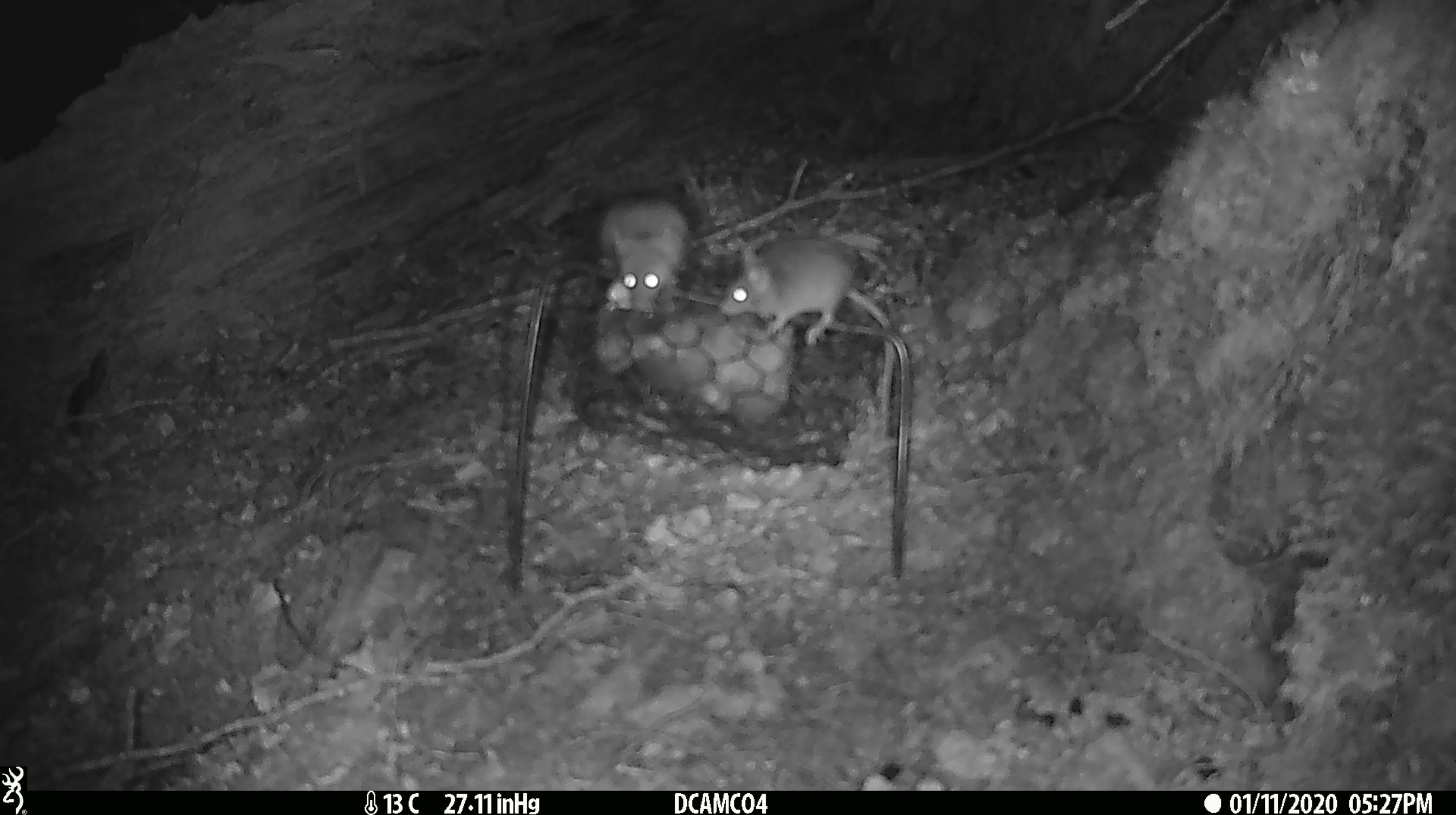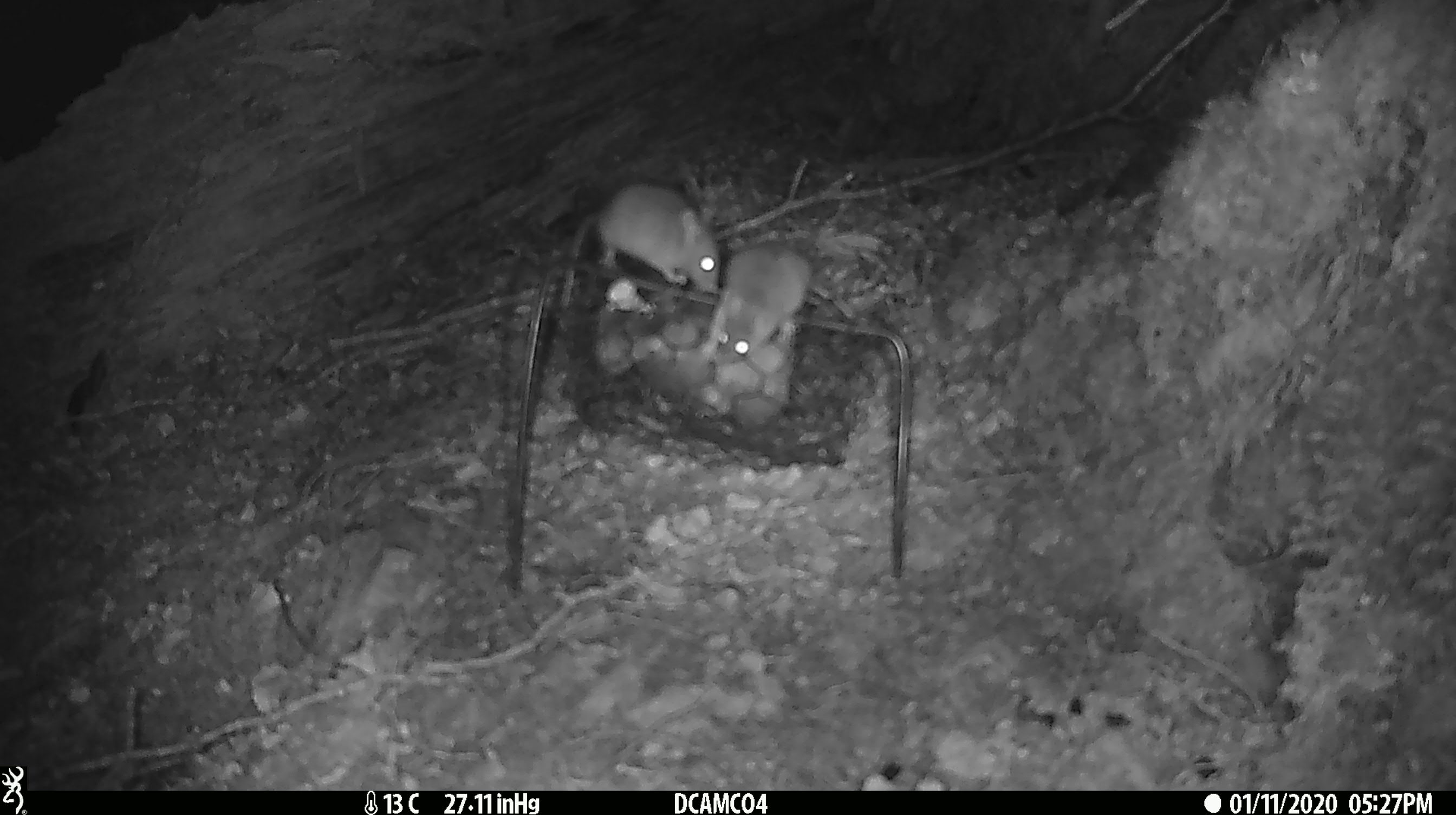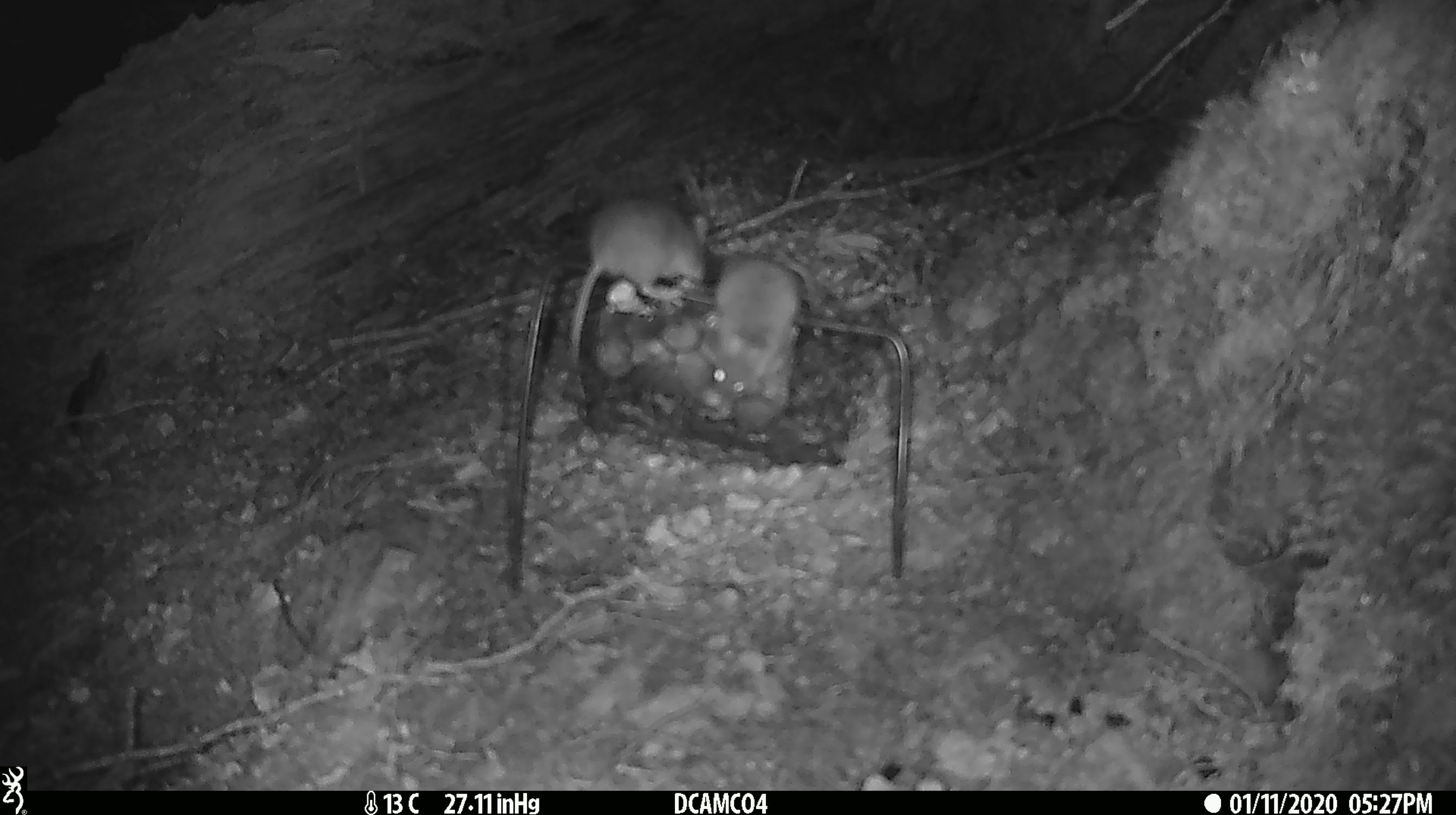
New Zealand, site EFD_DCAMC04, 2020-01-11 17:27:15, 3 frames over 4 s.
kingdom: Animalia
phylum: Chordata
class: Mammalia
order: Rodentia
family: Muridae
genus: Mus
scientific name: Mus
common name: mouse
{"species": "mouse (Mus)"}